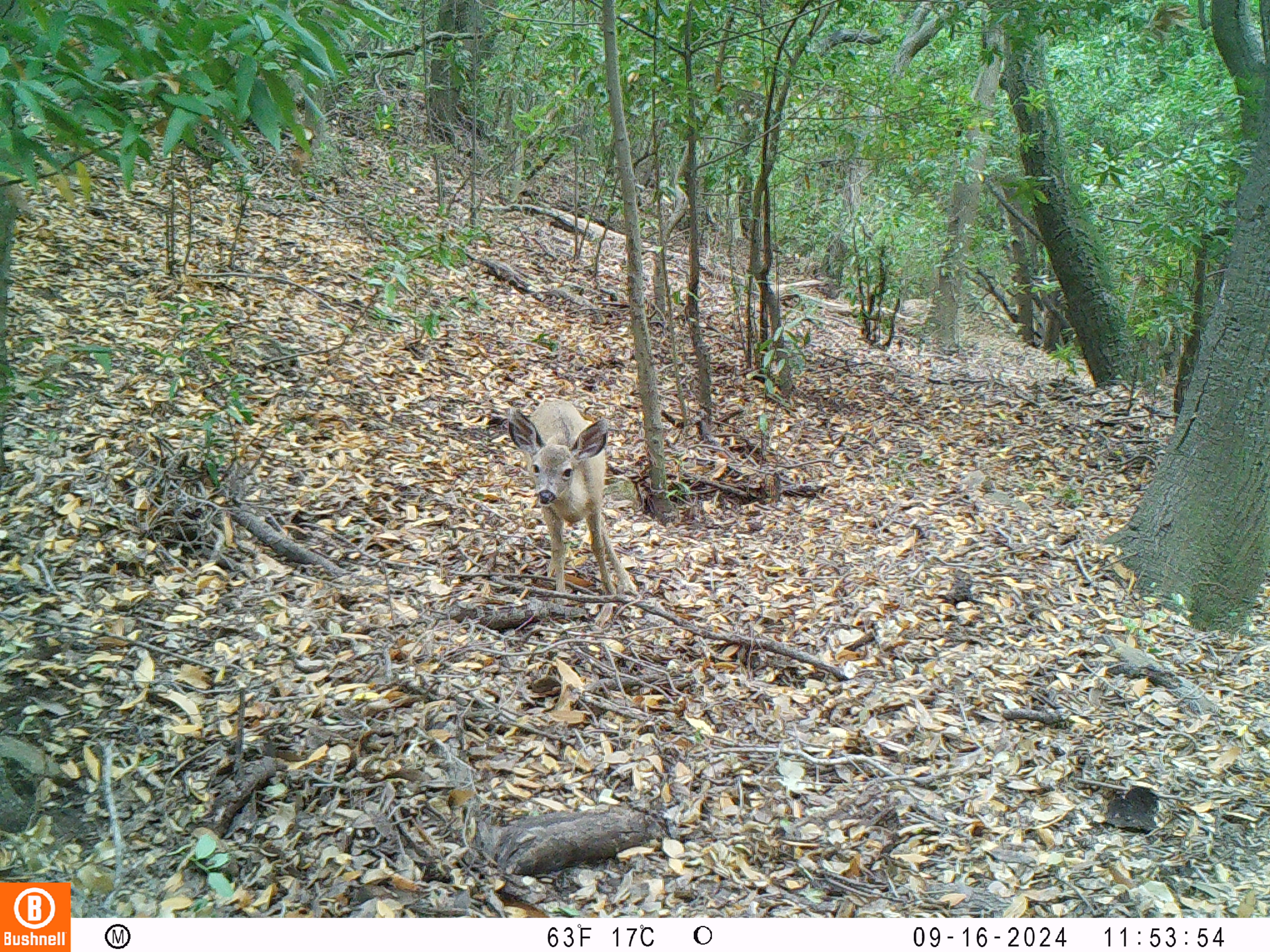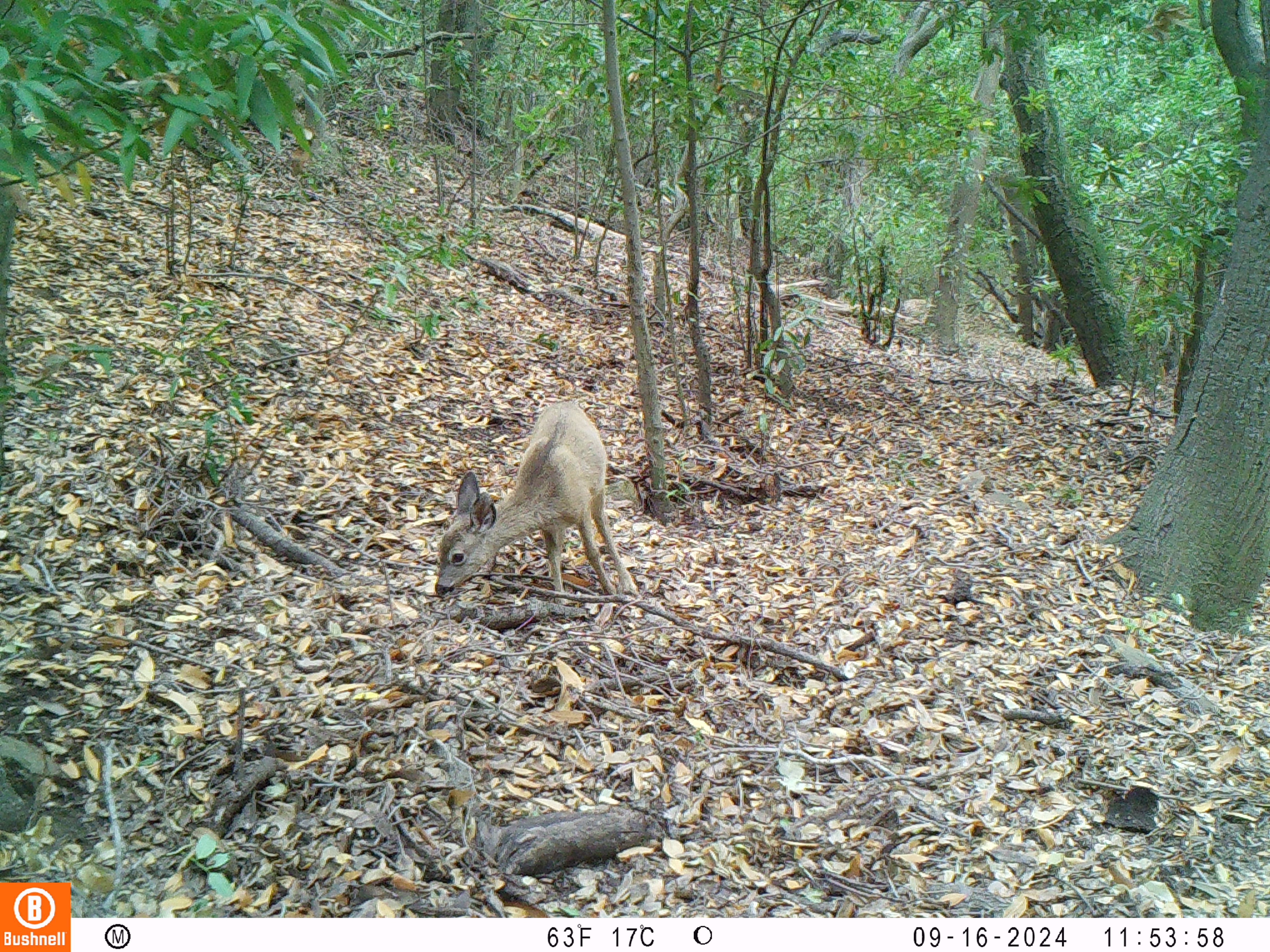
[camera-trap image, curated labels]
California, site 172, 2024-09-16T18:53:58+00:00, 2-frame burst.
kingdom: Animalia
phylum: Chordata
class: Mammalia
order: Artiodactyla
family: Cervidae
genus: Odocoileus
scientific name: Odocoileus hemionus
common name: mule deer